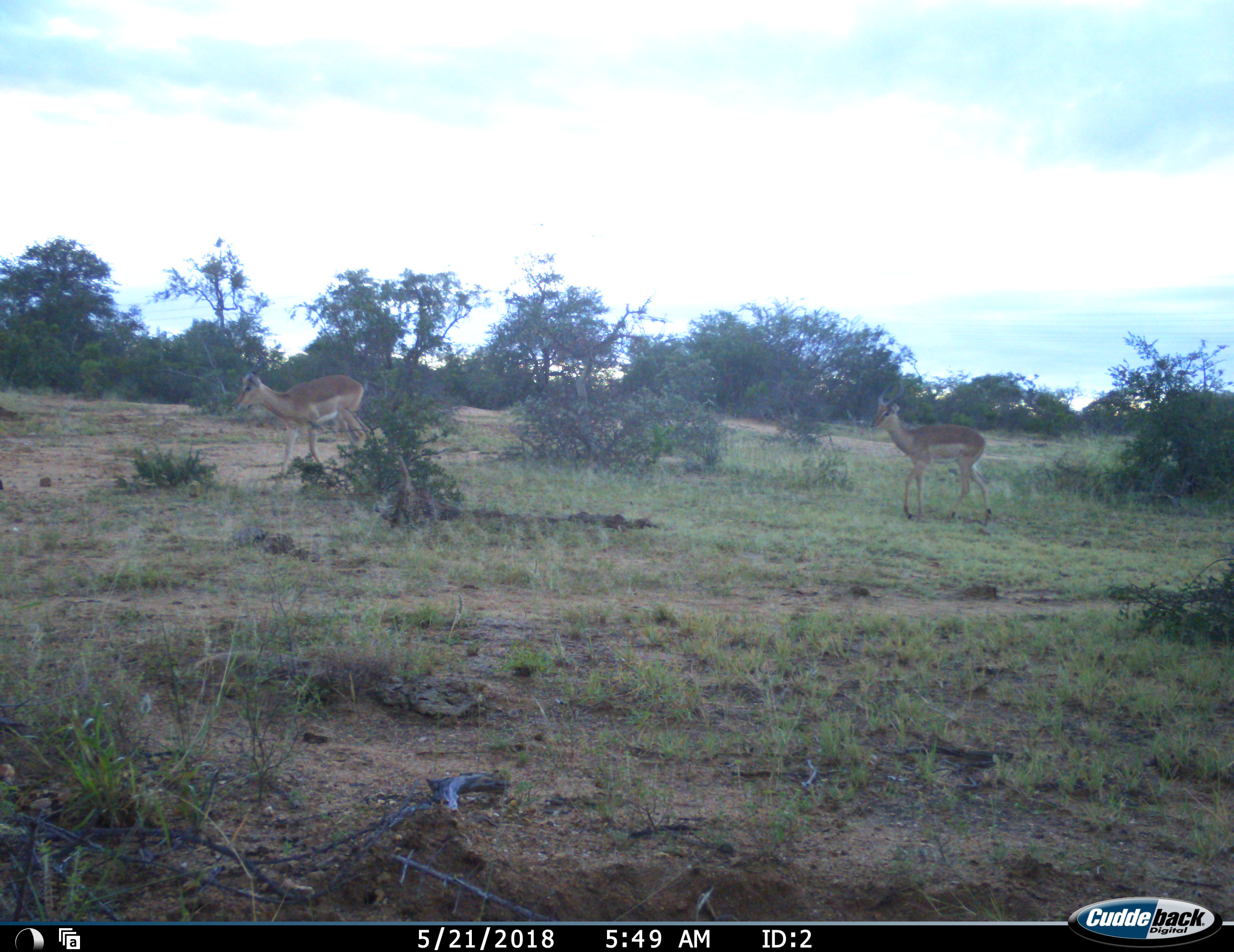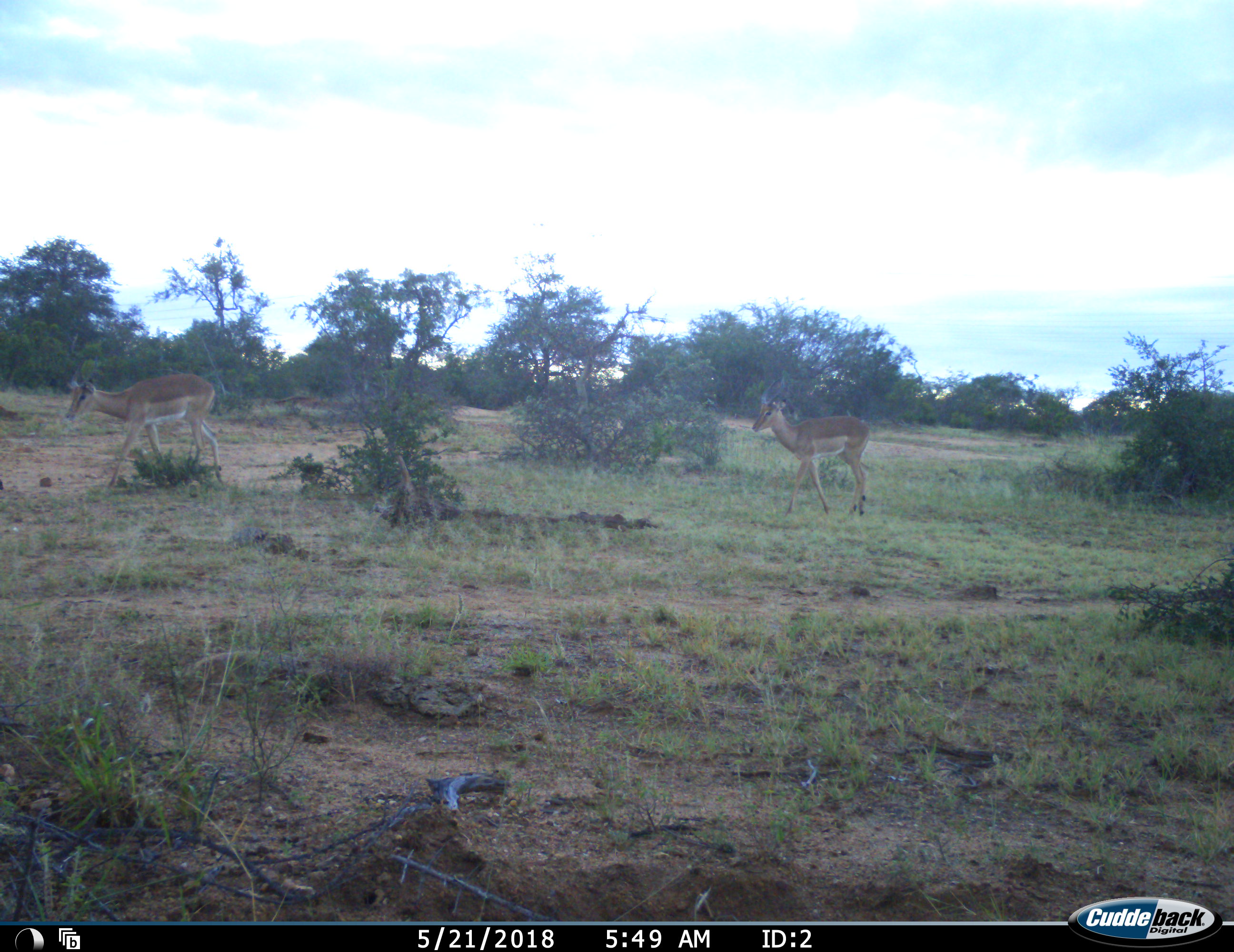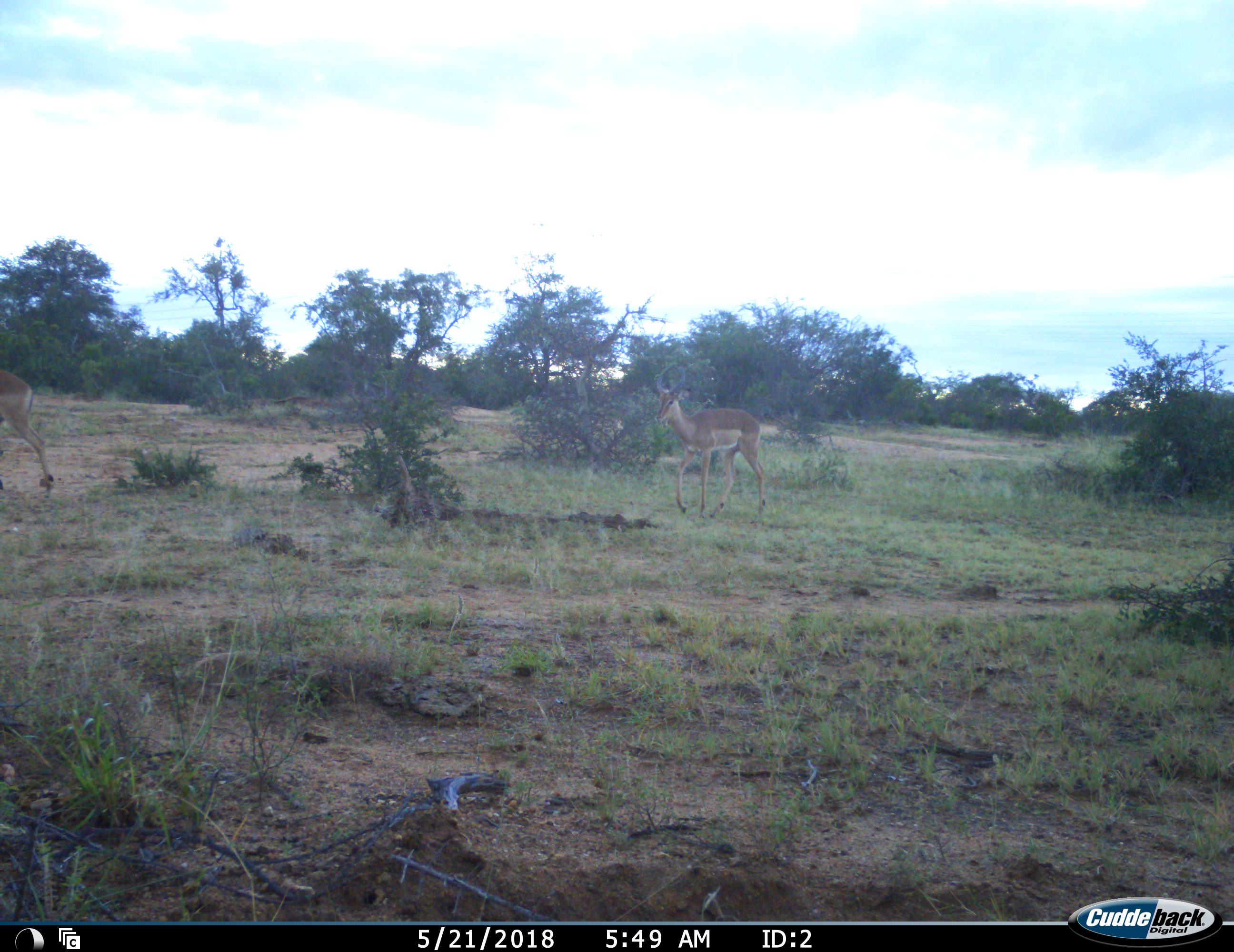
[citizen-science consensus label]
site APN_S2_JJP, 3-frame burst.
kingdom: Animalia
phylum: Chordata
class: Mammalia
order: Artiodactyla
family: Bovidae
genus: Aepyceros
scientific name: Aepyceros melampus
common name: impala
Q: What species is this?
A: Impala (Aepyceros melampus).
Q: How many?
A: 2.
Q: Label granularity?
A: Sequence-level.